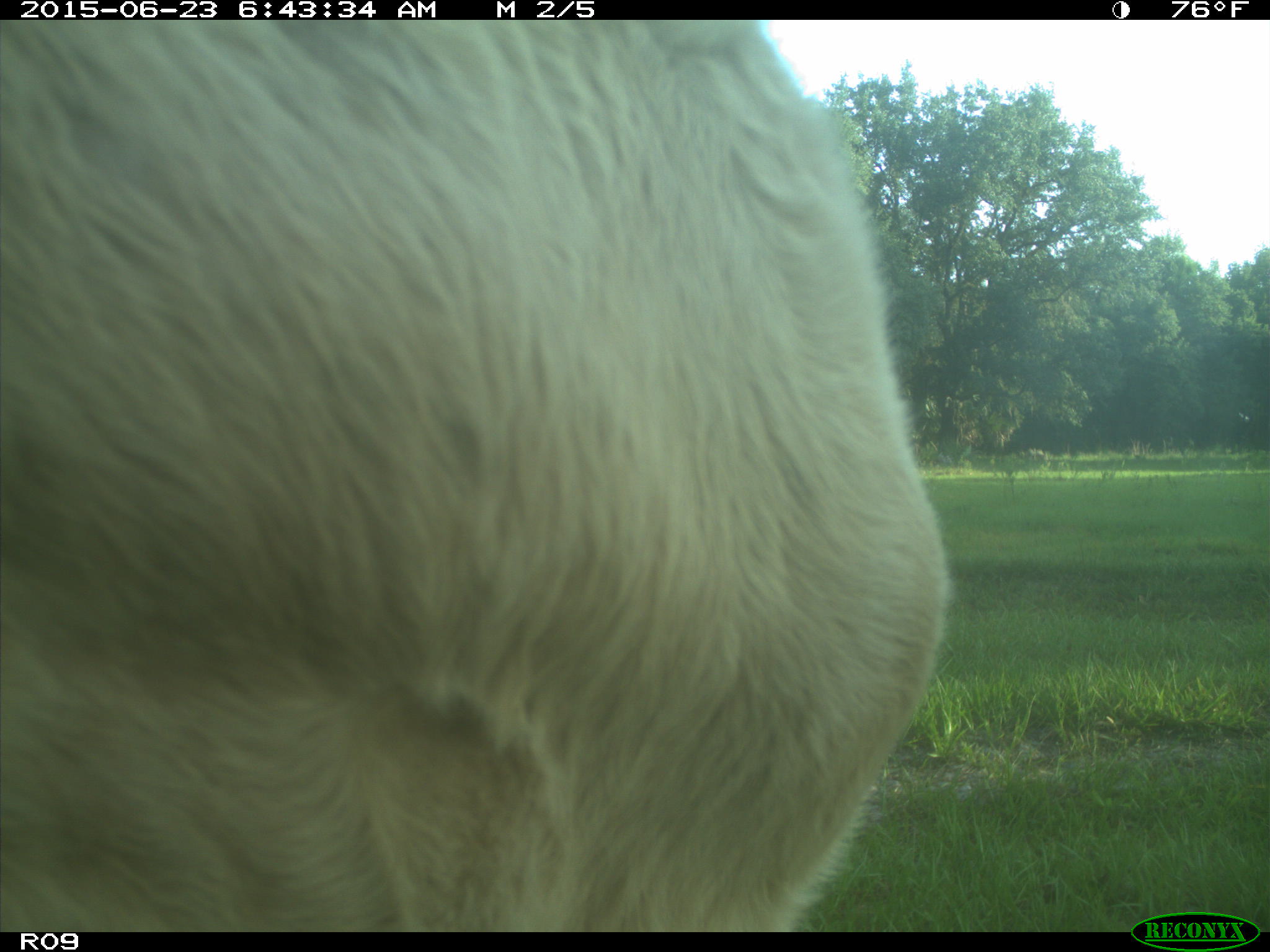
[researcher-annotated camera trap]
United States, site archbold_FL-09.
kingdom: Animalia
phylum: Chordata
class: Mammalia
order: Artiodactyla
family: Bovidae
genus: Bos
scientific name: Bos taurus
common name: domestic cow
Bos taurus (domestic cow).